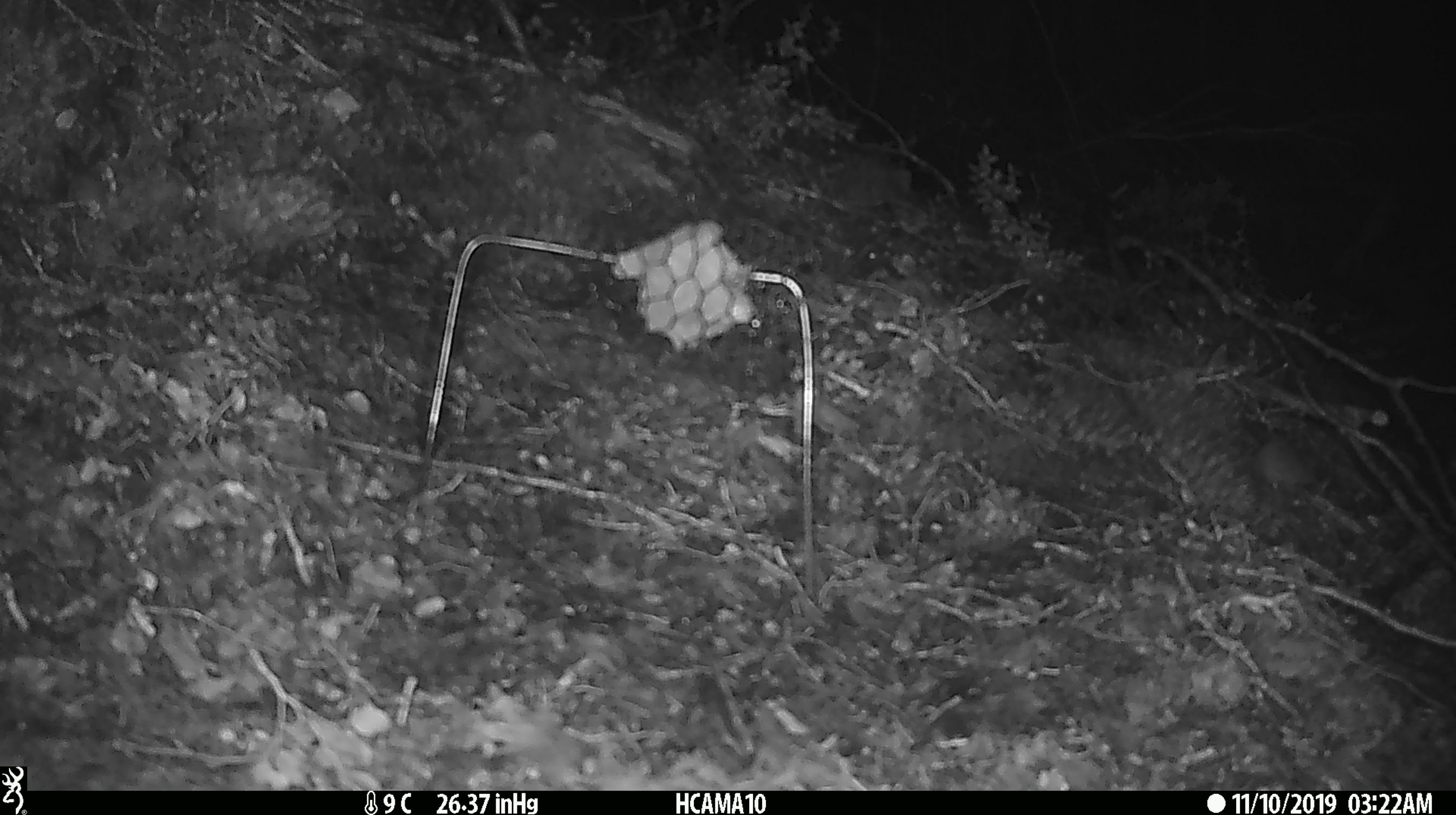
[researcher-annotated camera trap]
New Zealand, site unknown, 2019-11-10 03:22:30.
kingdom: Animalia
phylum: Chordata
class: Mammalia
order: Rodentia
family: Muridae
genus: Mus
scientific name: Mus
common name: mouse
Mouse (Mus).